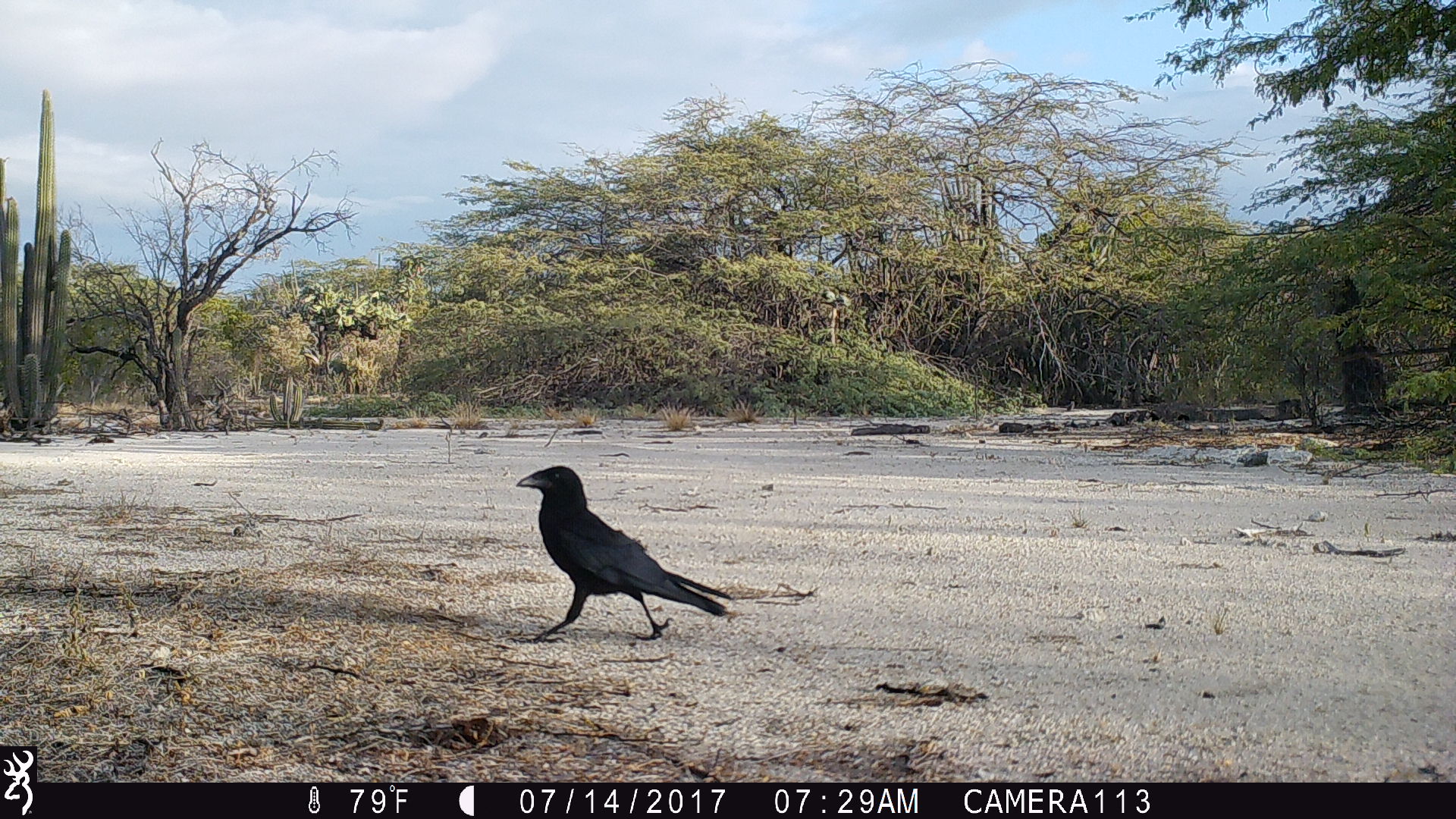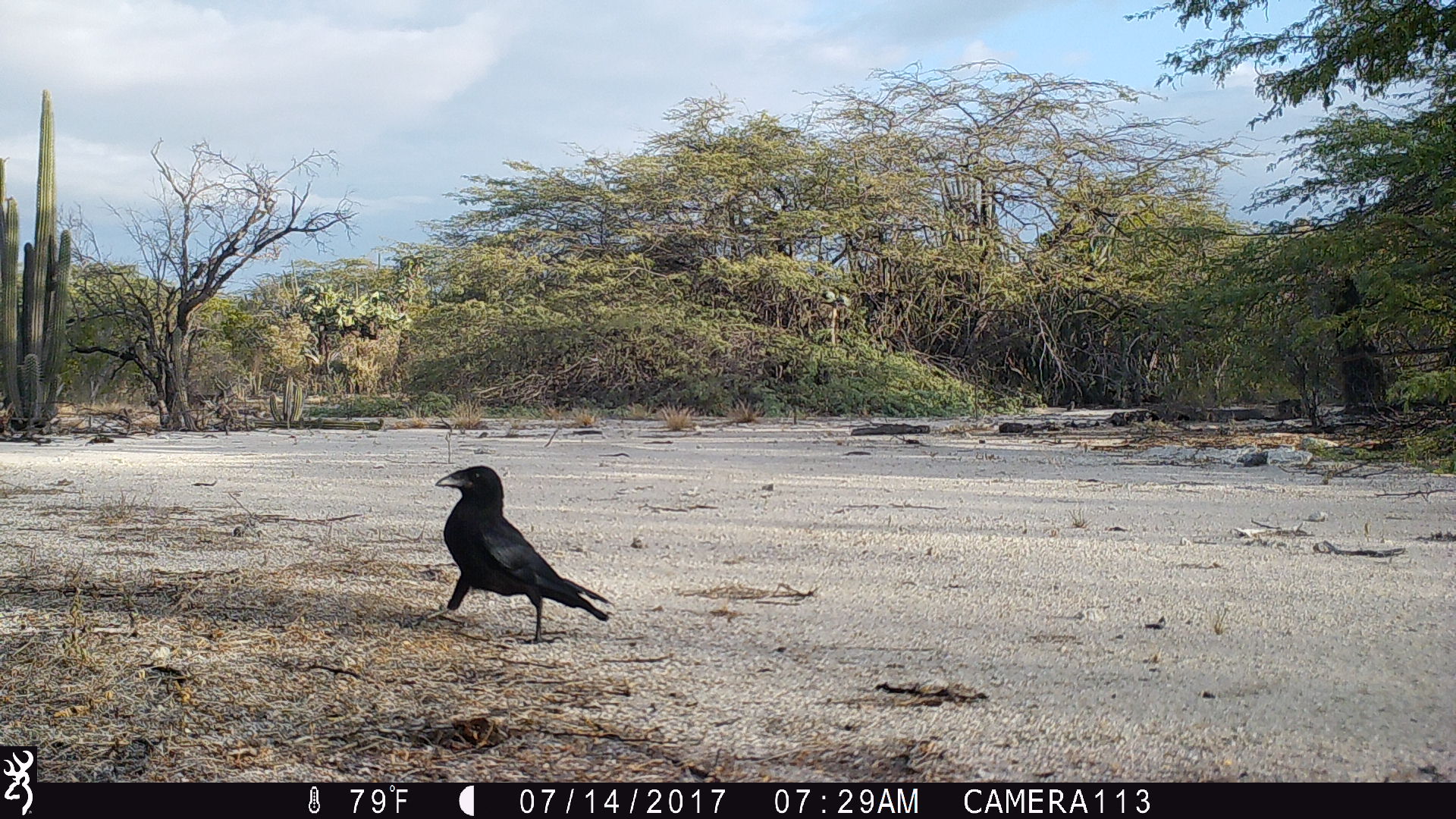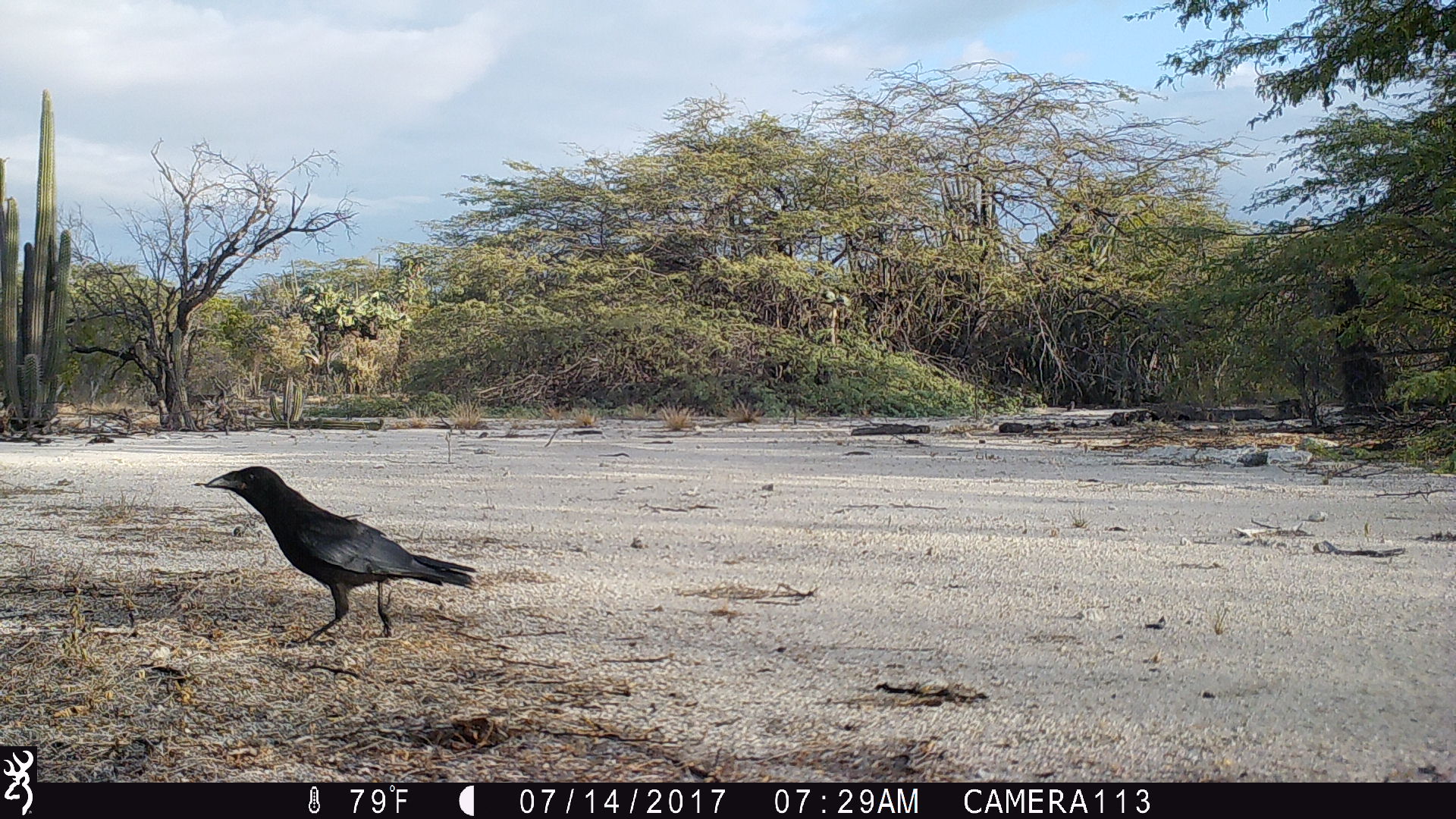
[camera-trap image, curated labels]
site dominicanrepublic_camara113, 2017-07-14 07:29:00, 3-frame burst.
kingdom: Animalia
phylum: Chordata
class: Aves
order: Passeriformes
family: Corvidae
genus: Corvus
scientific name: Corvus corax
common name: raven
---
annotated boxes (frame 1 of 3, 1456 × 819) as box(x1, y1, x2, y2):
raven: box(507, 465, 738, 654)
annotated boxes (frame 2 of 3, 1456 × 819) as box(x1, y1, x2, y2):
raven: box(429, 464, 611, 645)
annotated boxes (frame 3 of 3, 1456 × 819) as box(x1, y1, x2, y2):
raven: box(187, 463, 475, 648)